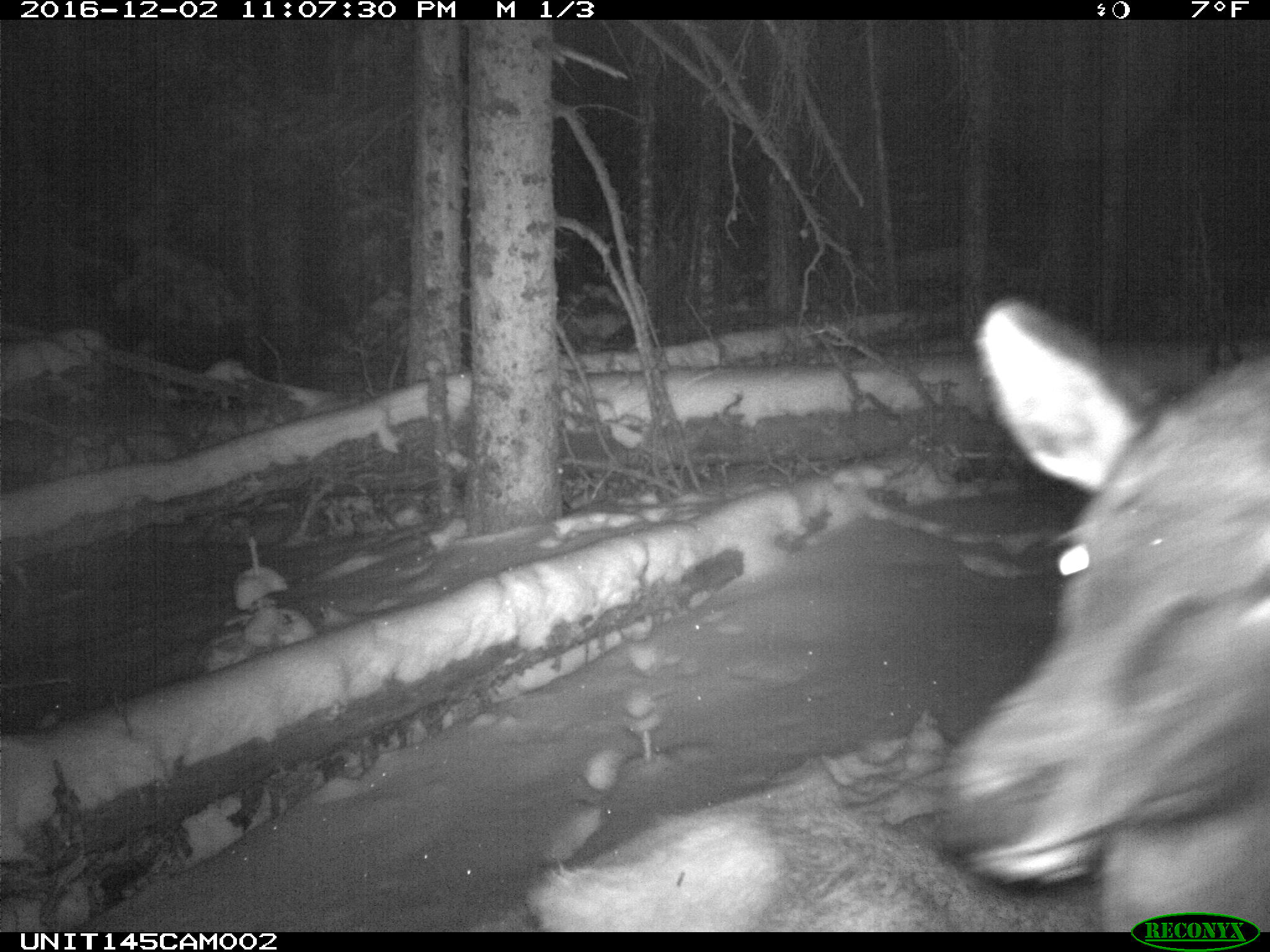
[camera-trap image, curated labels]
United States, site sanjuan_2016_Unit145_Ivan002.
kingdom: Animalia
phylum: Chordata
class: Mammalia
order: Artiodactyla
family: Cervidae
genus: Cervus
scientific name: Cervus elaphus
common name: red deer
Cervus elaphus (red deer).